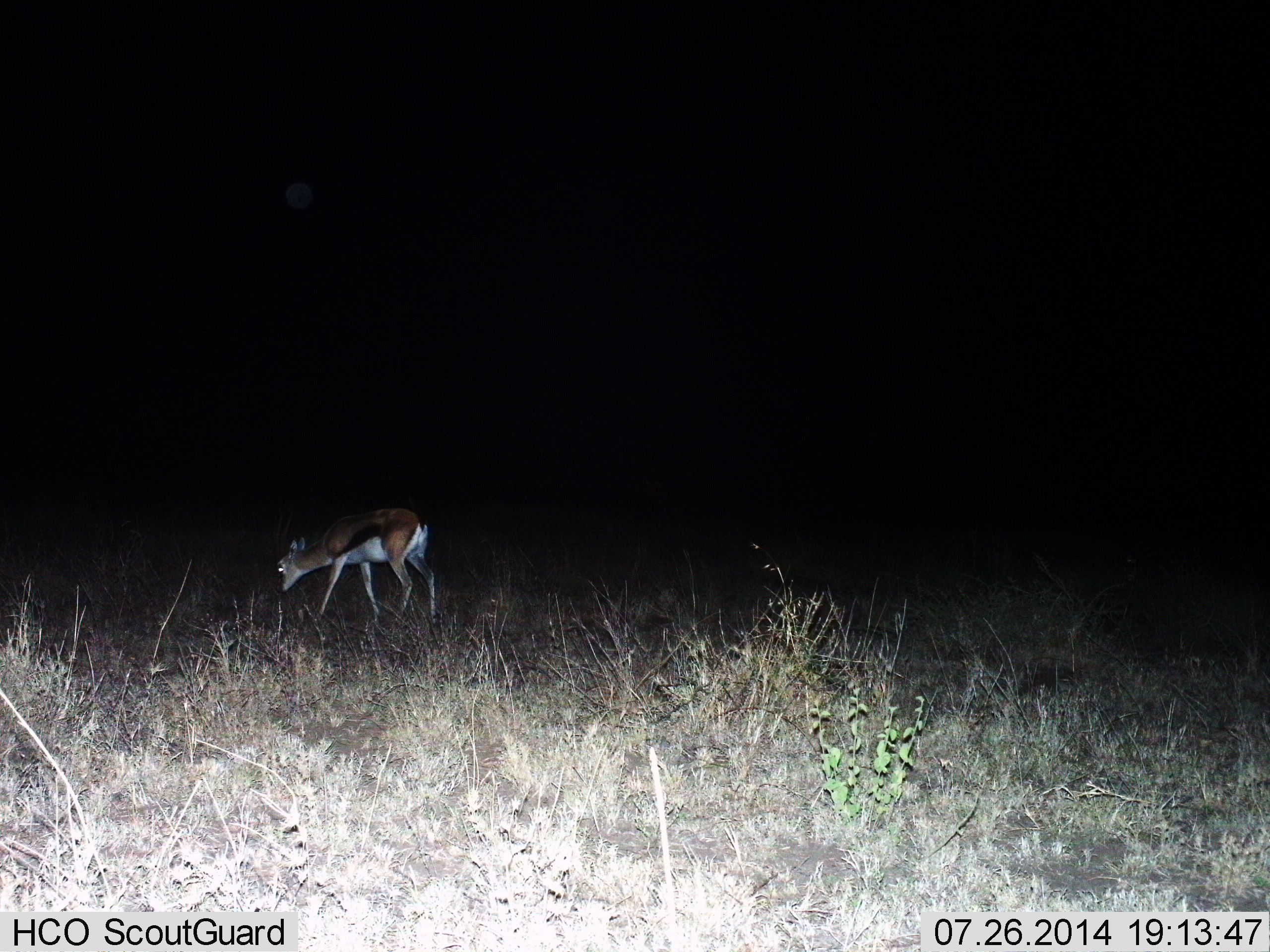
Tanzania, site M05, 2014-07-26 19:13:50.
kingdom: Animalia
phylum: Chordata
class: Mammalia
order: Artiodactyla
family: Bovidae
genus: Eudorcas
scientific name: Eudorcas thomsonii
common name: thomson's gazelle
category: gazellethomsons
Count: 1.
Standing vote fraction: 20%.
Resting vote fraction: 10%.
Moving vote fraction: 20%.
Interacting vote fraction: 0%.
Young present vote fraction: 10%.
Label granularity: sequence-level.